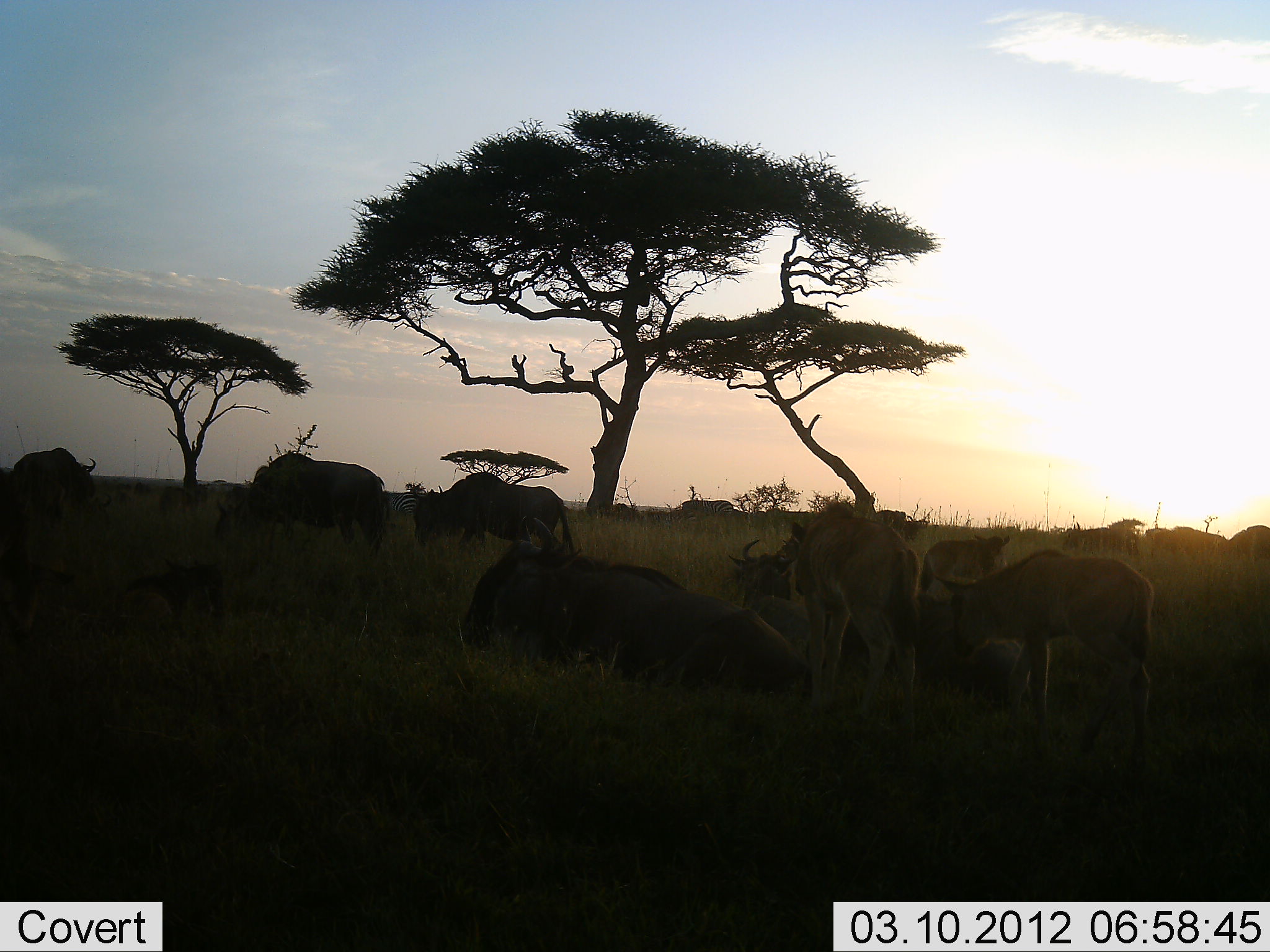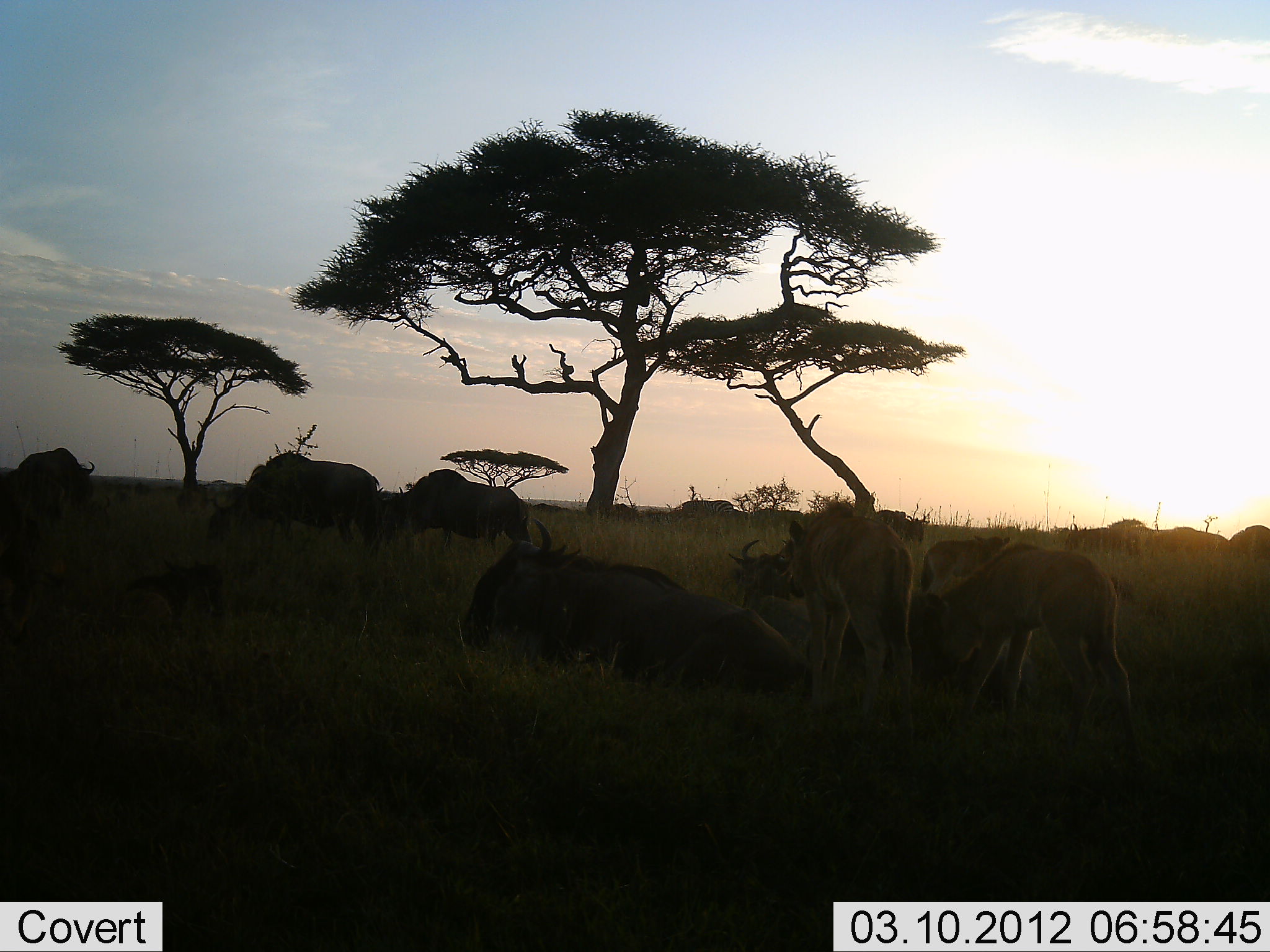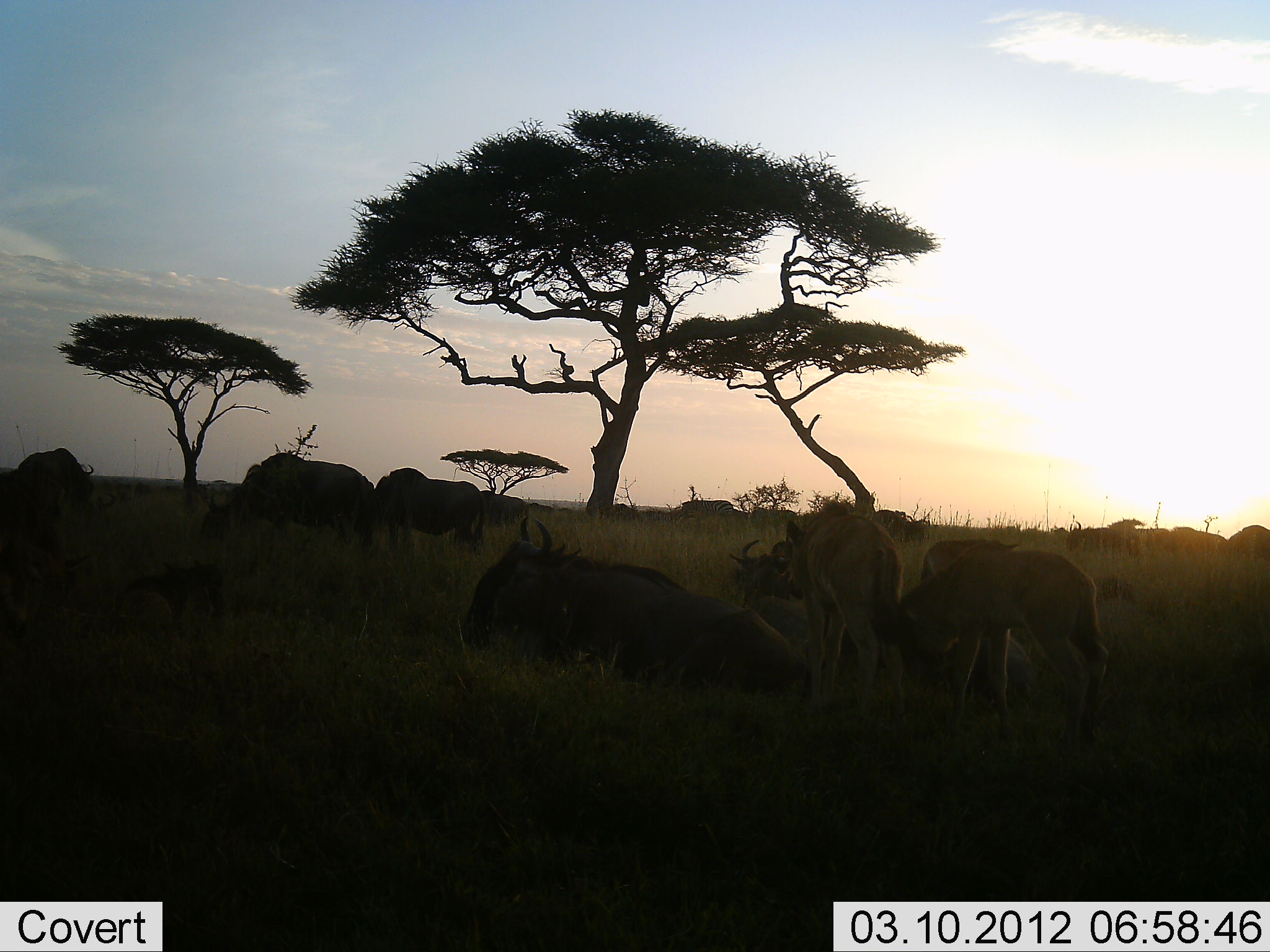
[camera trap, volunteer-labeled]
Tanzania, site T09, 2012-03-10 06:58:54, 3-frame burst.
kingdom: Animalia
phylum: Chordata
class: Mammalia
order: Artiodactyla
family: Bovidae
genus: Connochaetes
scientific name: Connochaetes taurinus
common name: blue wildebeest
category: wildebeest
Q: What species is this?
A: Wildebeest (blue wildebeest) (Connochaetes taurinus).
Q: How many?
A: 11-50.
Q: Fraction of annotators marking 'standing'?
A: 67%.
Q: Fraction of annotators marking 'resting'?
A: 89%.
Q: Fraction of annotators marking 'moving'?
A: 39%.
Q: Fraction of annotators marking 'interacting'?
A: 6%.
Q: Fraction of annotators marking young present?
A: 72%.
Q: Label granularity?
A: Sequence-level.